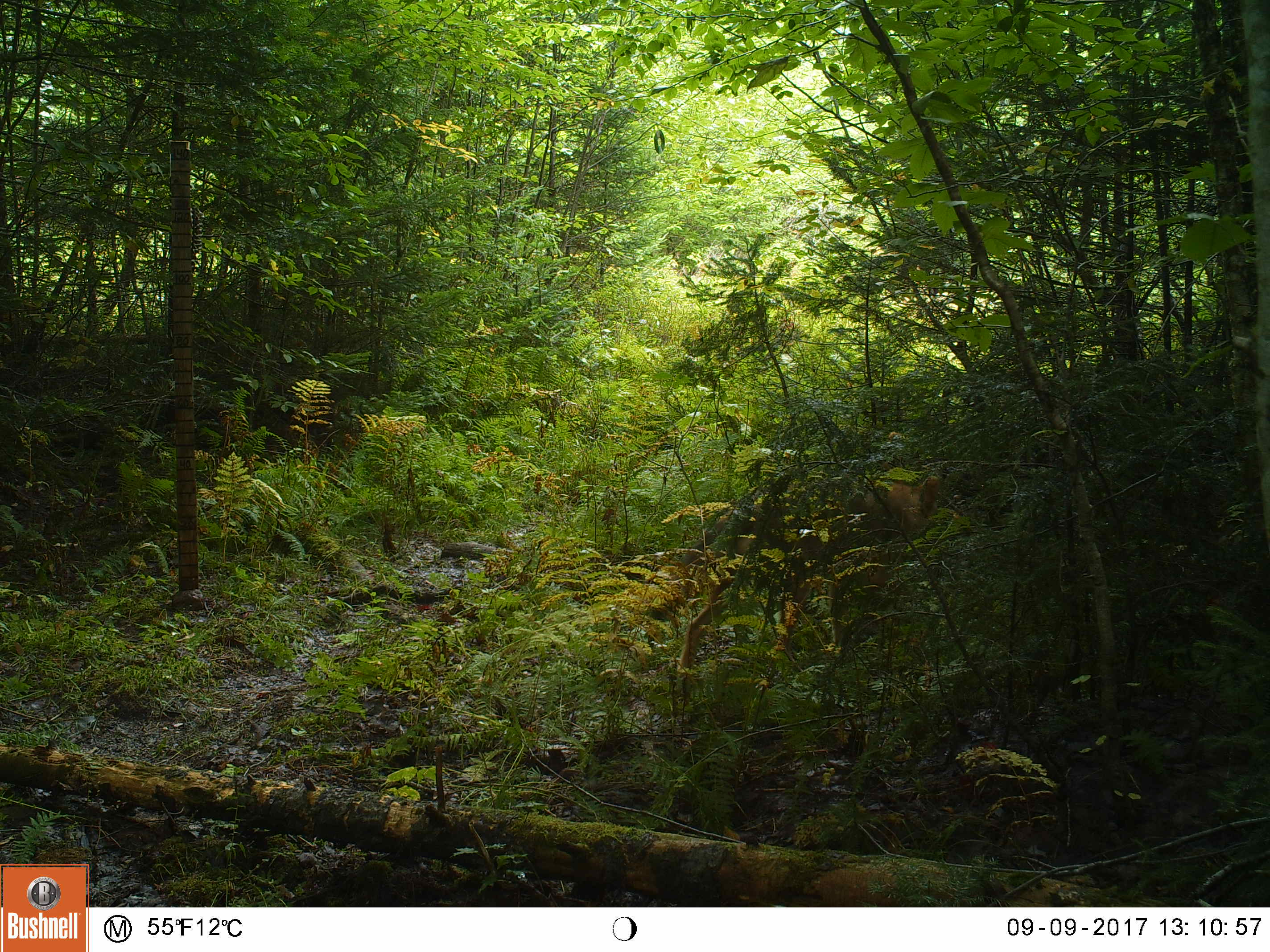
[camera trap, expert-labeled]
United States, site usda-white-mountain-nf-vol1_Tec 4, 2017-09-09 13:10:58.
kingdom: Animalia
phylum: Chordata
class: Mammalia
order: Carnivora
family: Canidae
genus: Canis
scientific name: Canis latrans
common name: coyote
Coyote (Canis latrans).